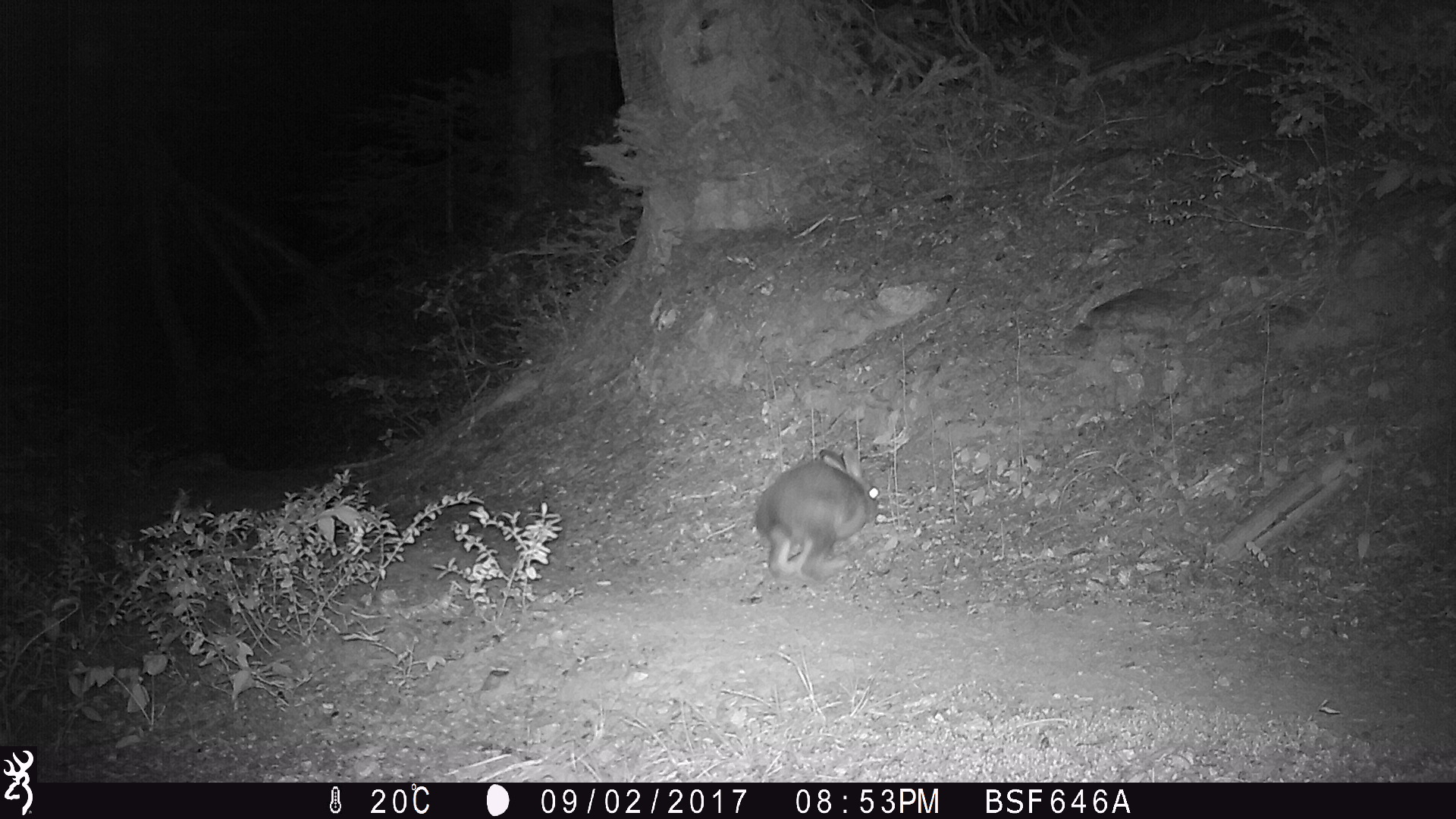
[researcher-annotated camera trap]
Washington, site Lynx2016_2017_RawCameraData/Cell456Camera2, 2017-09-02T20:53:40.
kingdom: Animalia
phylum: Chordata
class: Mammalia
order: Lagomorpha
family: Leporidae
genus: Lepus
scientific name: Lepus americanus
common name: snowshoe hare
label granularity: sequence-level